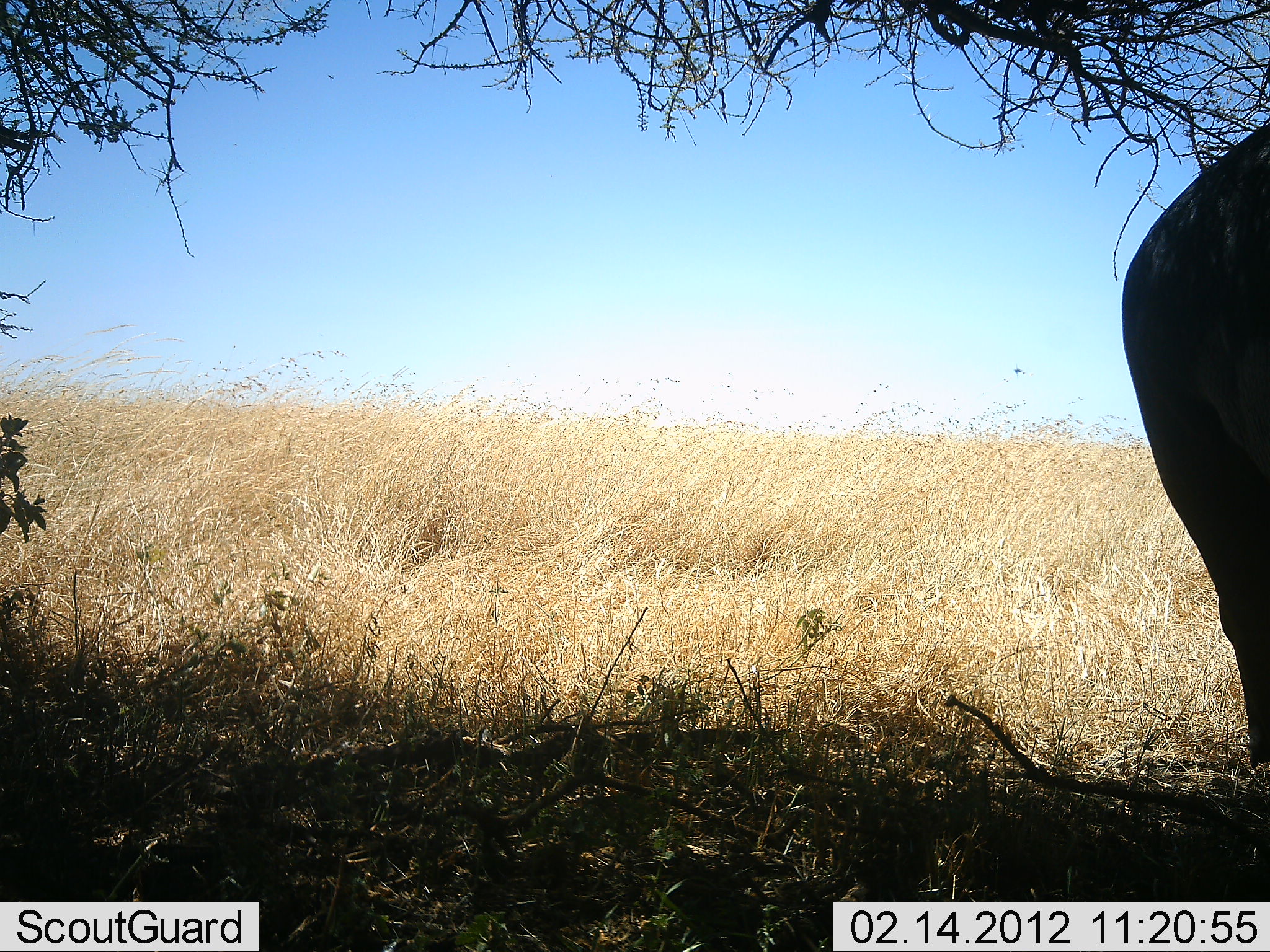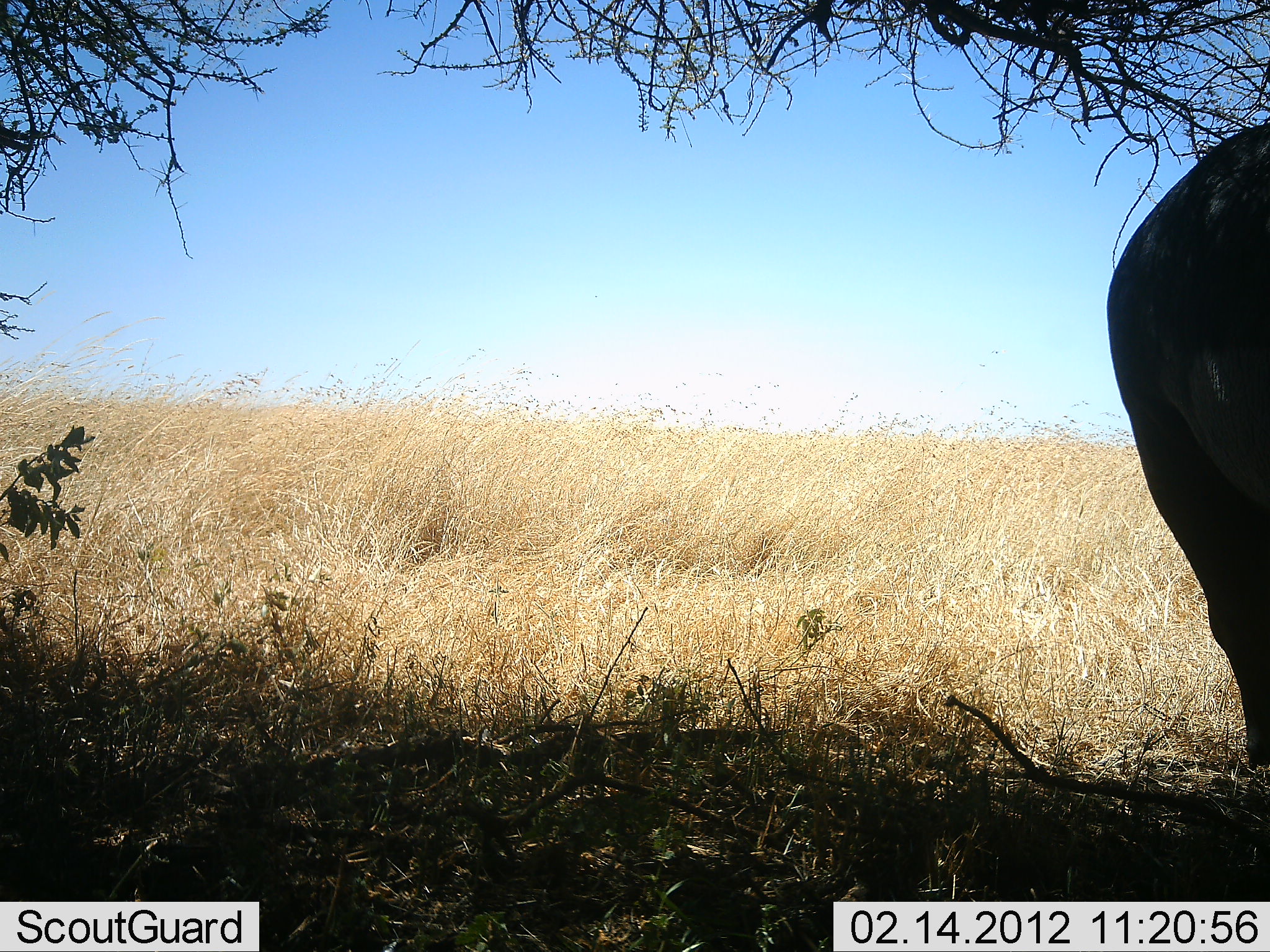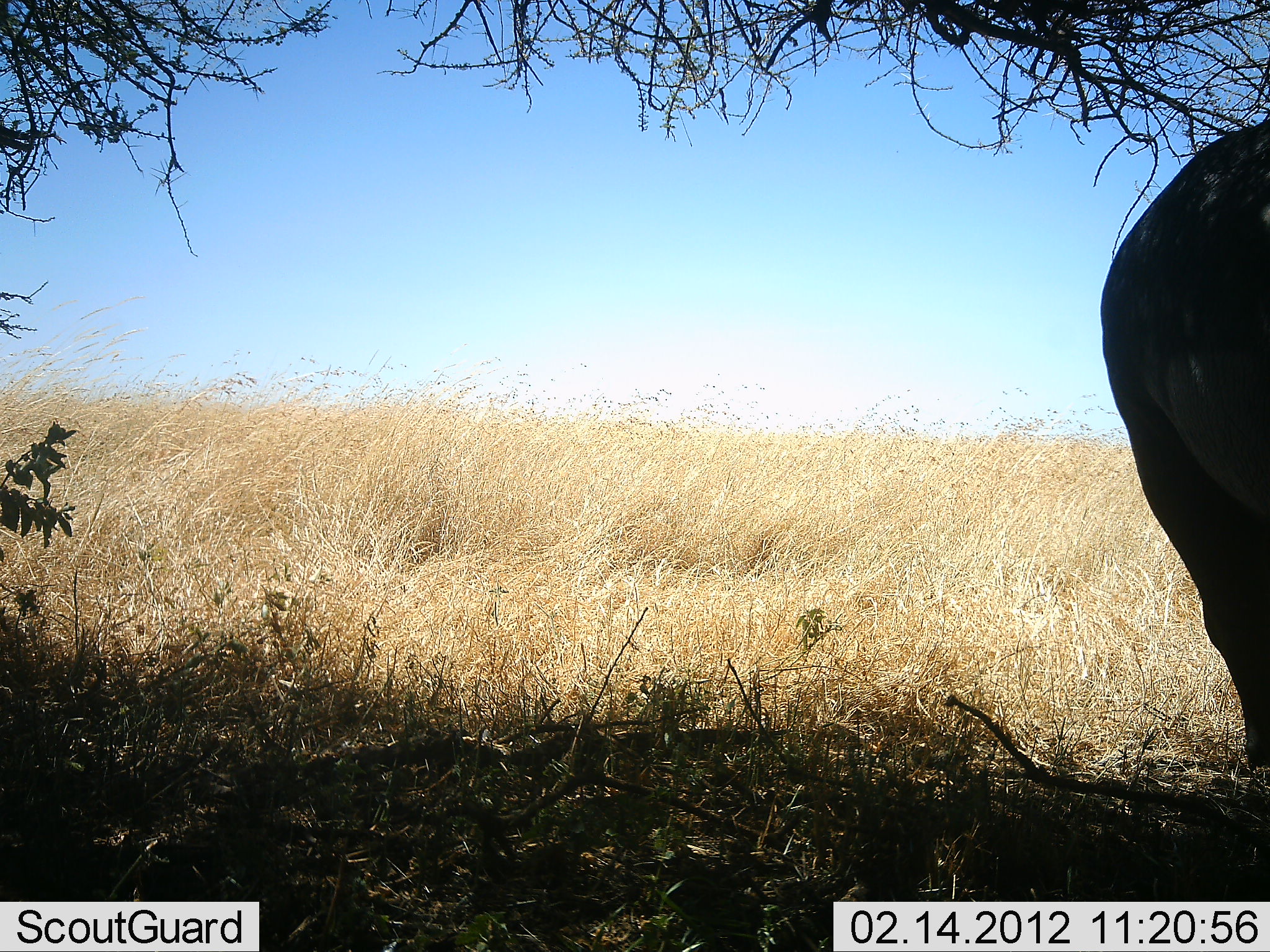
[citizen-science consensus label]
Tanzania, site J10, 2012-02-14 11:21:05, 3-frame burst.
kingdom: Animalia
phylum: Chordata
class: Mammalia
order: Proboscidea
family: Elephantidae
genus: Loxodonta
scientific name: Loxodonta africana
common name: african bush elephant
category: elephant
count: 1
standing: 100%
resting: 0%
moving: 0%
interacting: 0%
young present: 0%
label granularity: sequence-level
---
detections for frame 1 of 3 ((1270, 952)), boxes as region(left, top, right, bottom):
animal: region(1119, 118, 1270, 773)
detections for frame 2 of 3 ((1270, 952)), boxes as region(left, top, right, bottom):
animal: region(1107, 121, 1270, 769)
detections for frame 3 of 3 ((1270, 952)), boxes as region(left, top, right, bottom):
animal: region(1099, 120, 1270, 772)